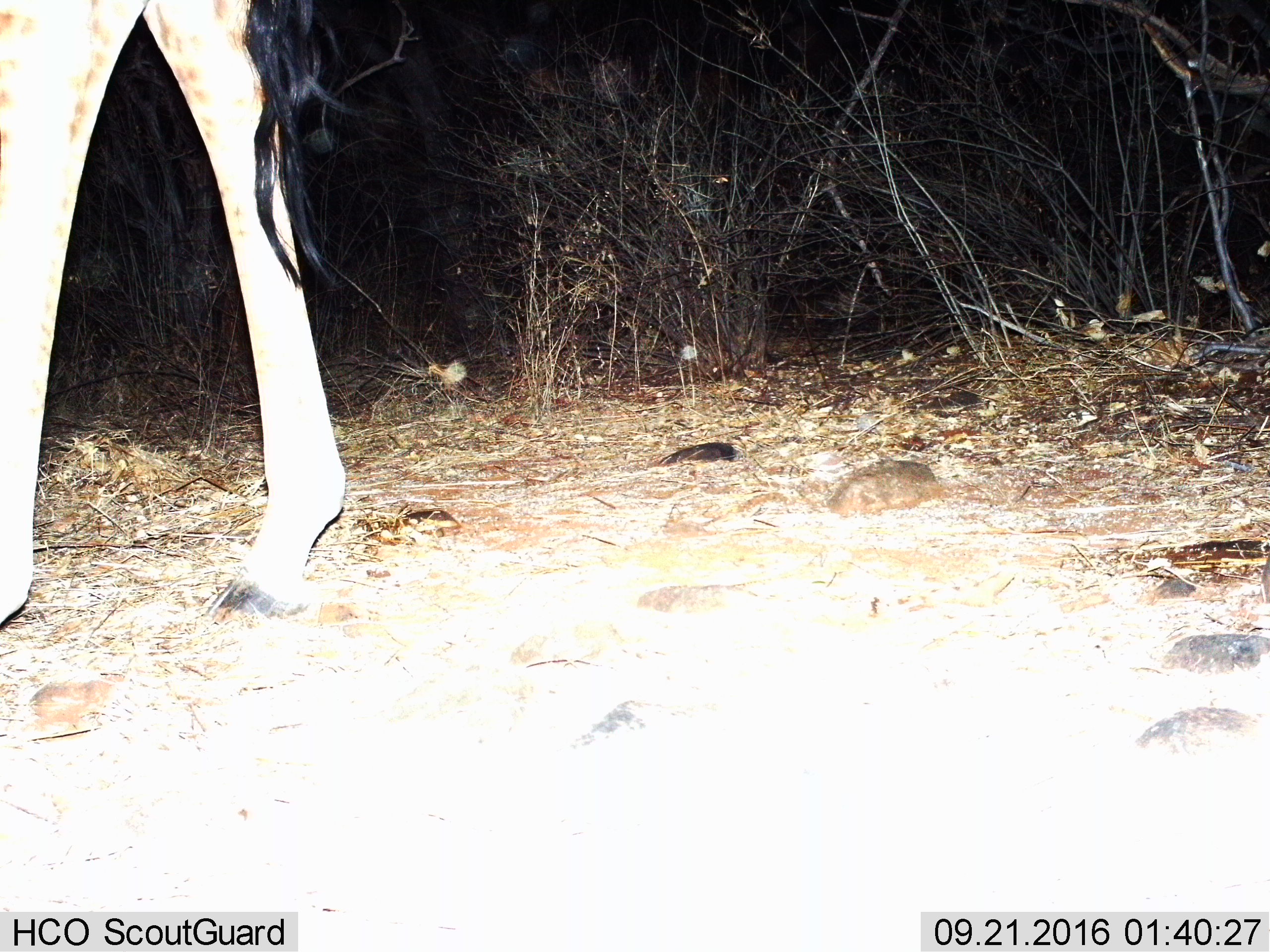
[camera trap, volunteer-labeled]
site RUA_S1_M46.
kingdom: Animalia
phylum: Chordata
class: Mammalia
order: Artiodactyla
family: Giraffidae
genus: Giraffa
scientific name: Giraffa camelopardalis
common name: giraffe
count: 1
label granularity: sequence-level